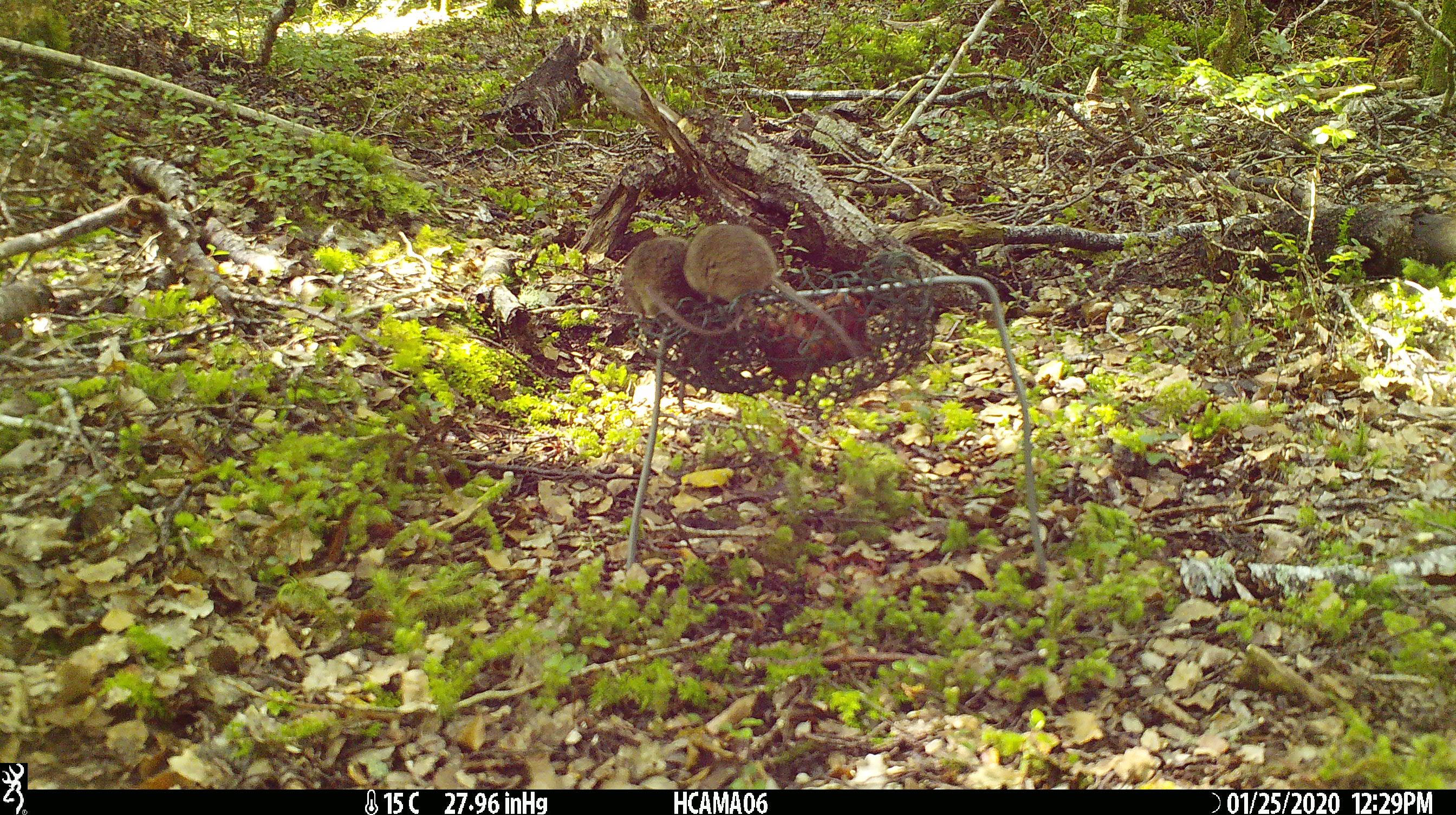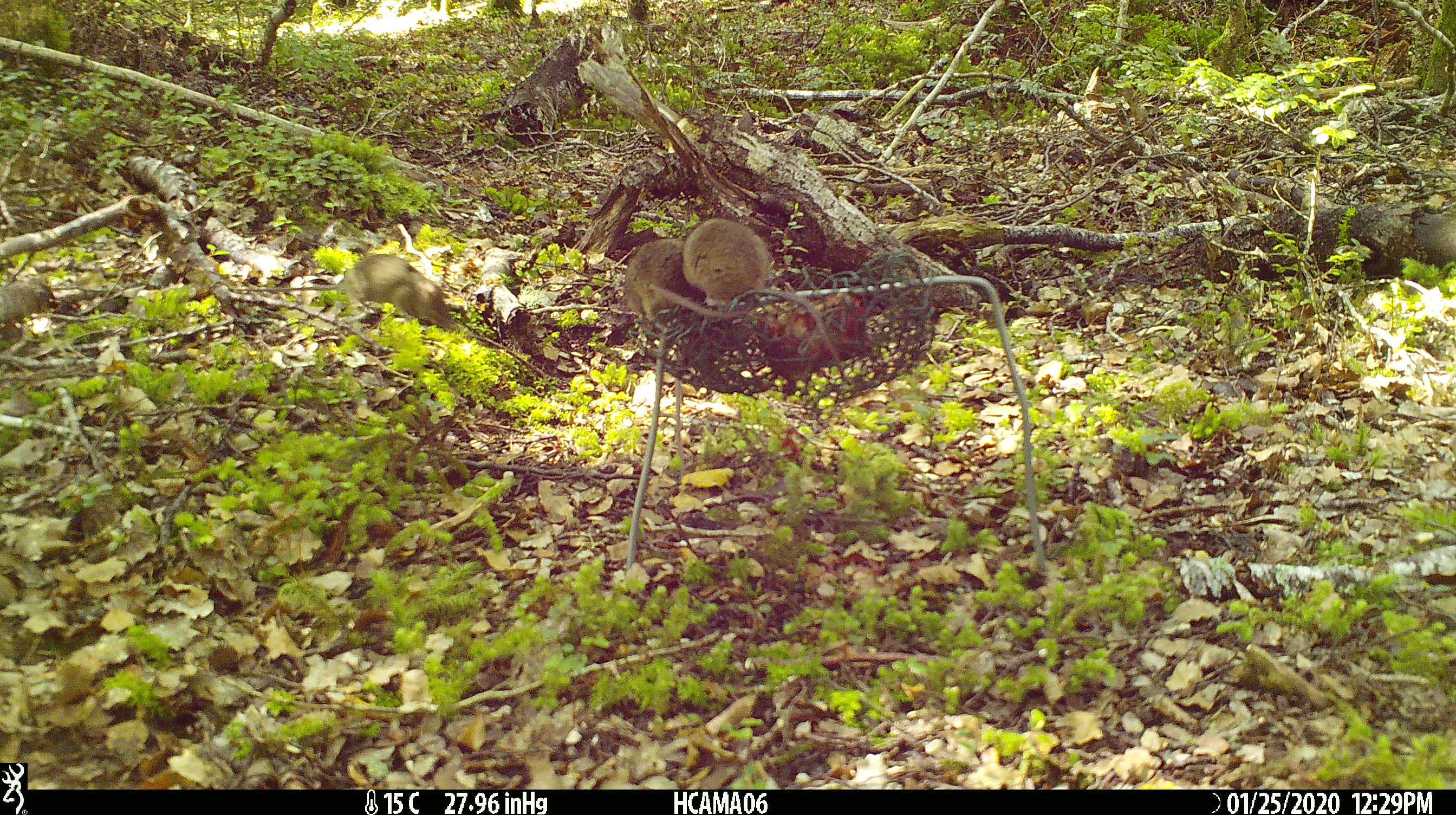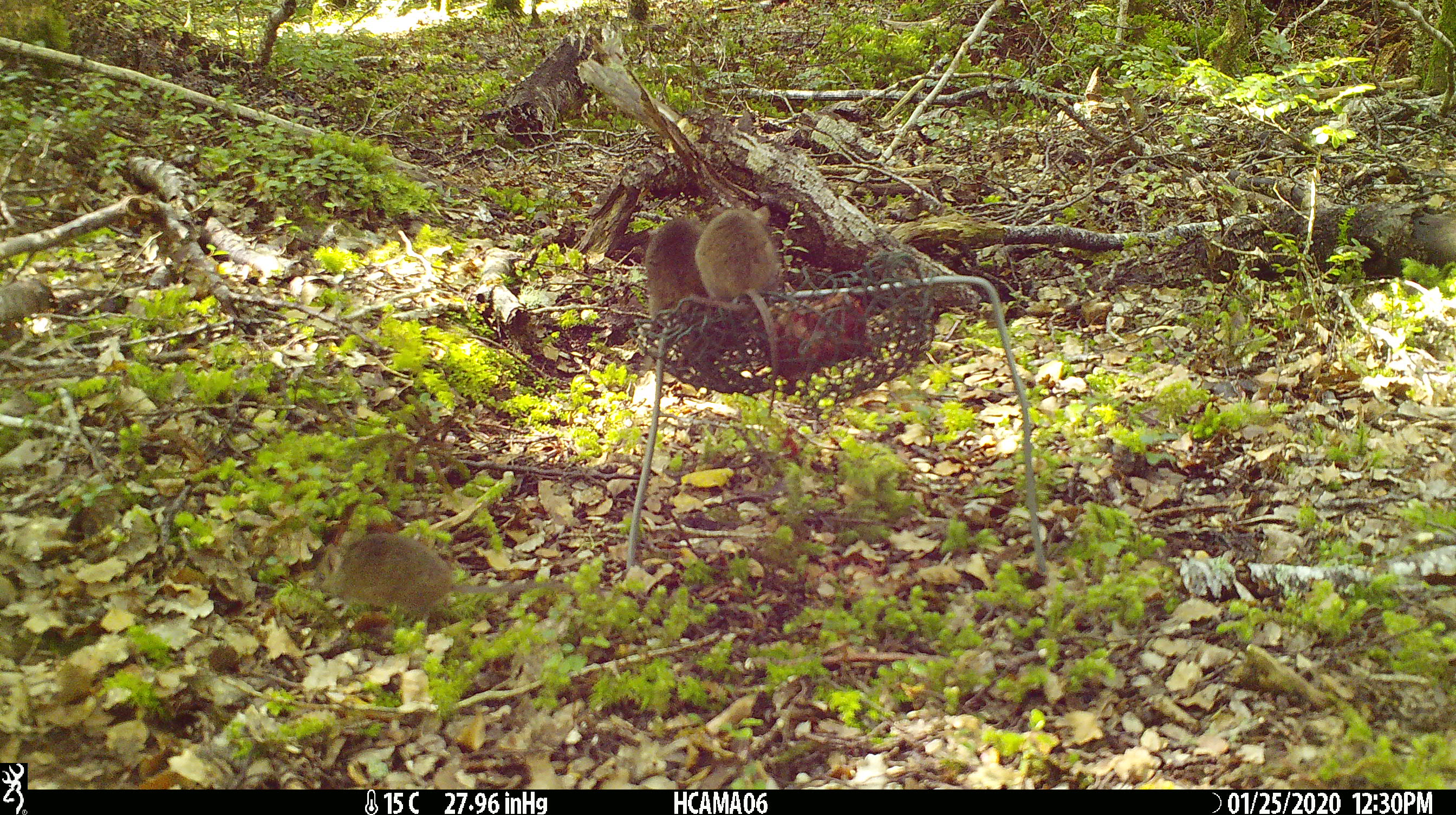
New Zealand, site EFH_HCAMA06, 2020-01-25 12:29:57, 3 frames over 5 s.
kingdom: Animalia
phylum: Chordata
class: Mammalia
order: Rodentia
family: Muridae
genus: Mus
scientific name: Mus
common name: mouse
Mouse (Mus).